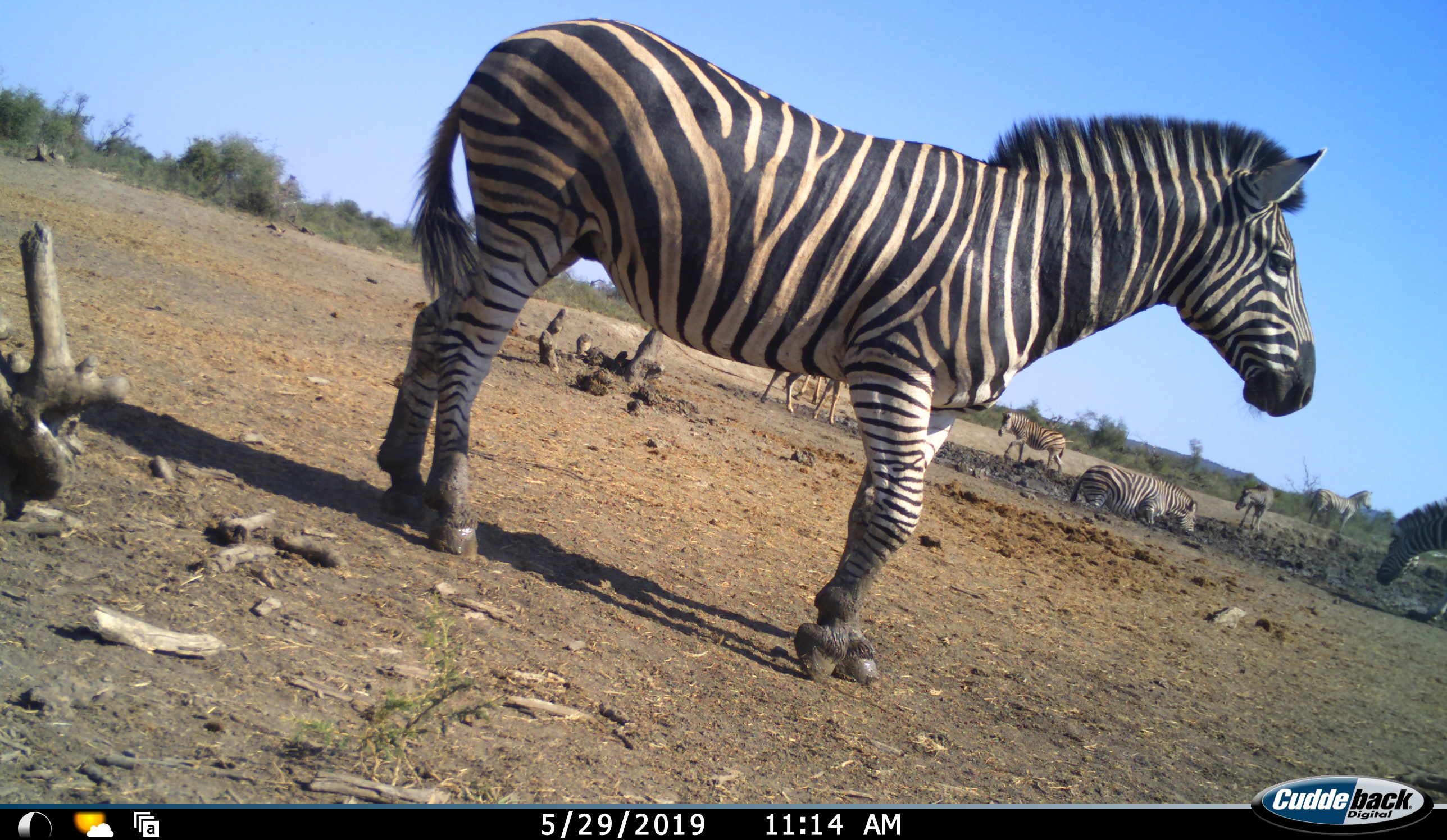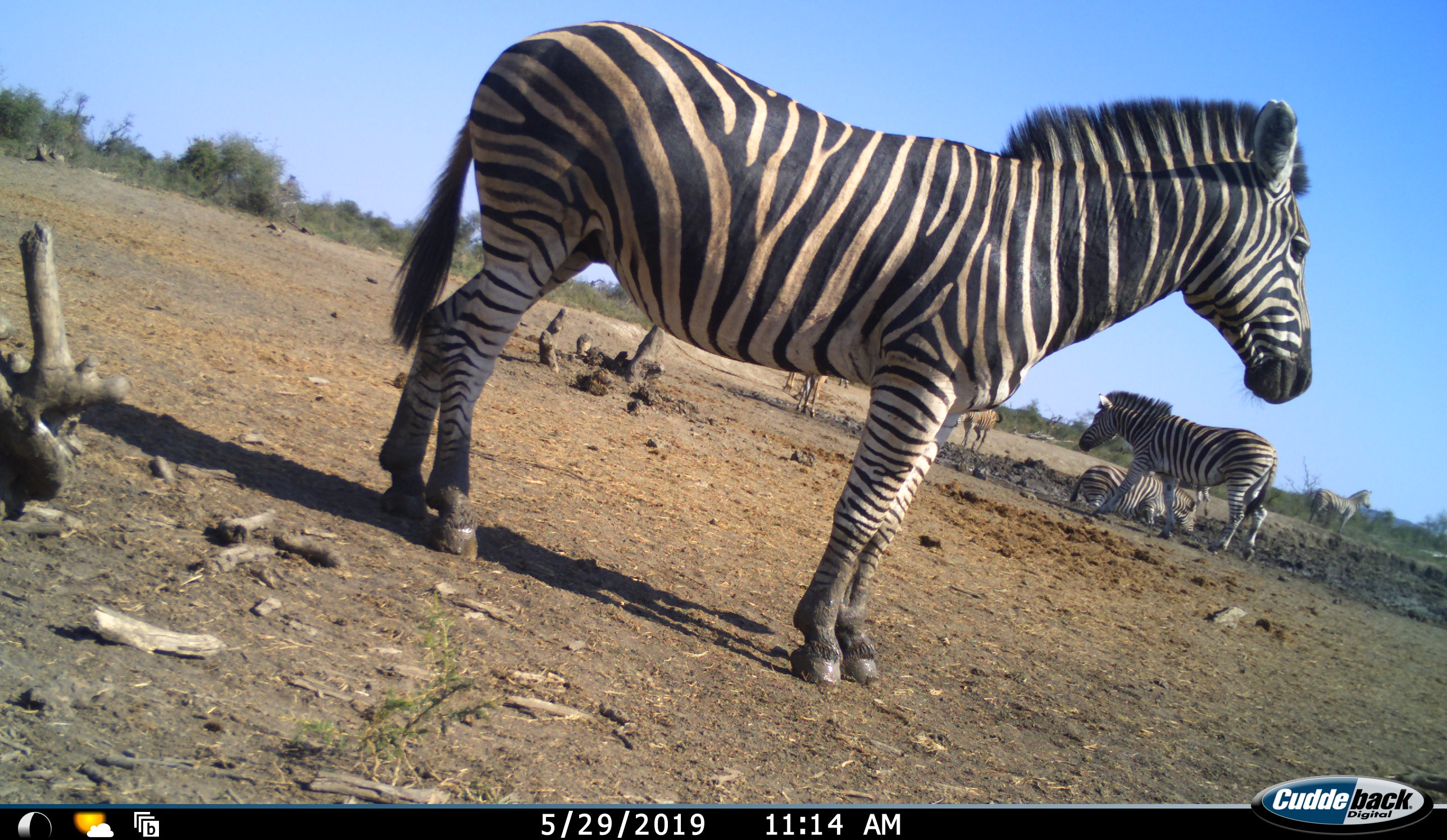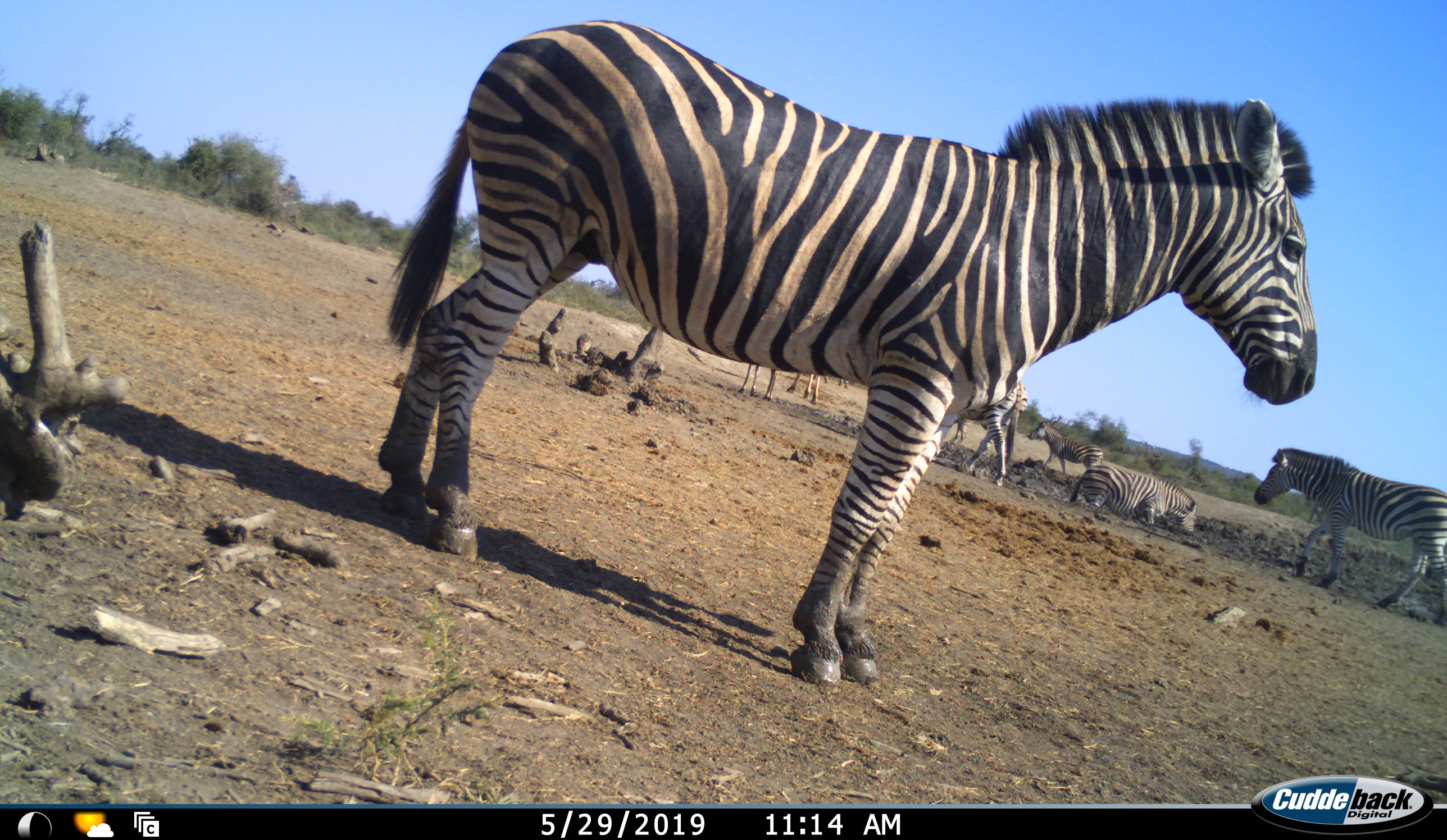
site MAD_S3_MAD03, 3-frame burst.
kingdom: Animalia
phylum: Chordata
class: Mammalia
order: Perissodactyla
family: Equidae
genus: Equus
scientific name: Equus quagga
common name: plains zebra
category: zebraplains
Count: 8.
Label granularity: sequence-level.